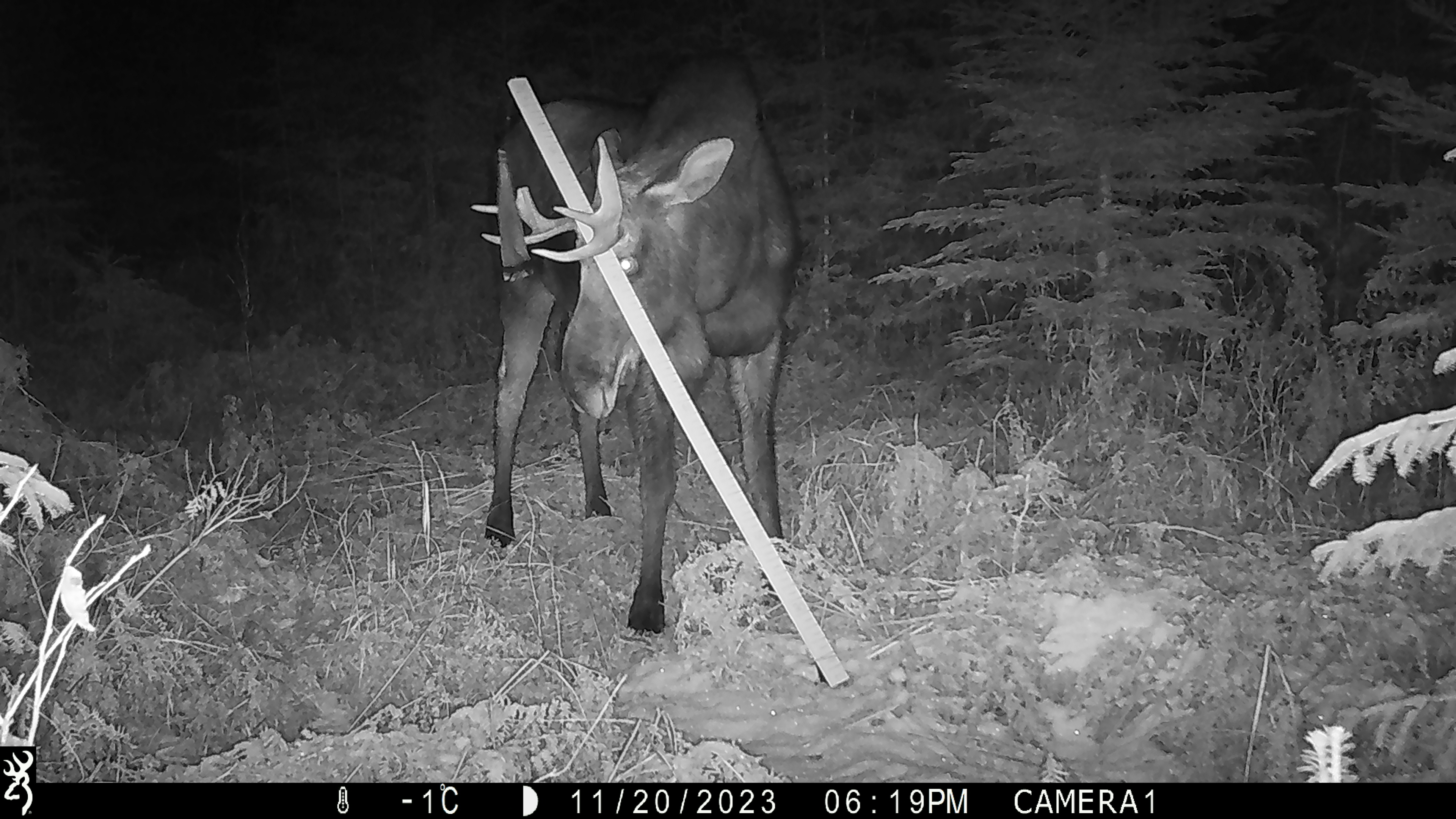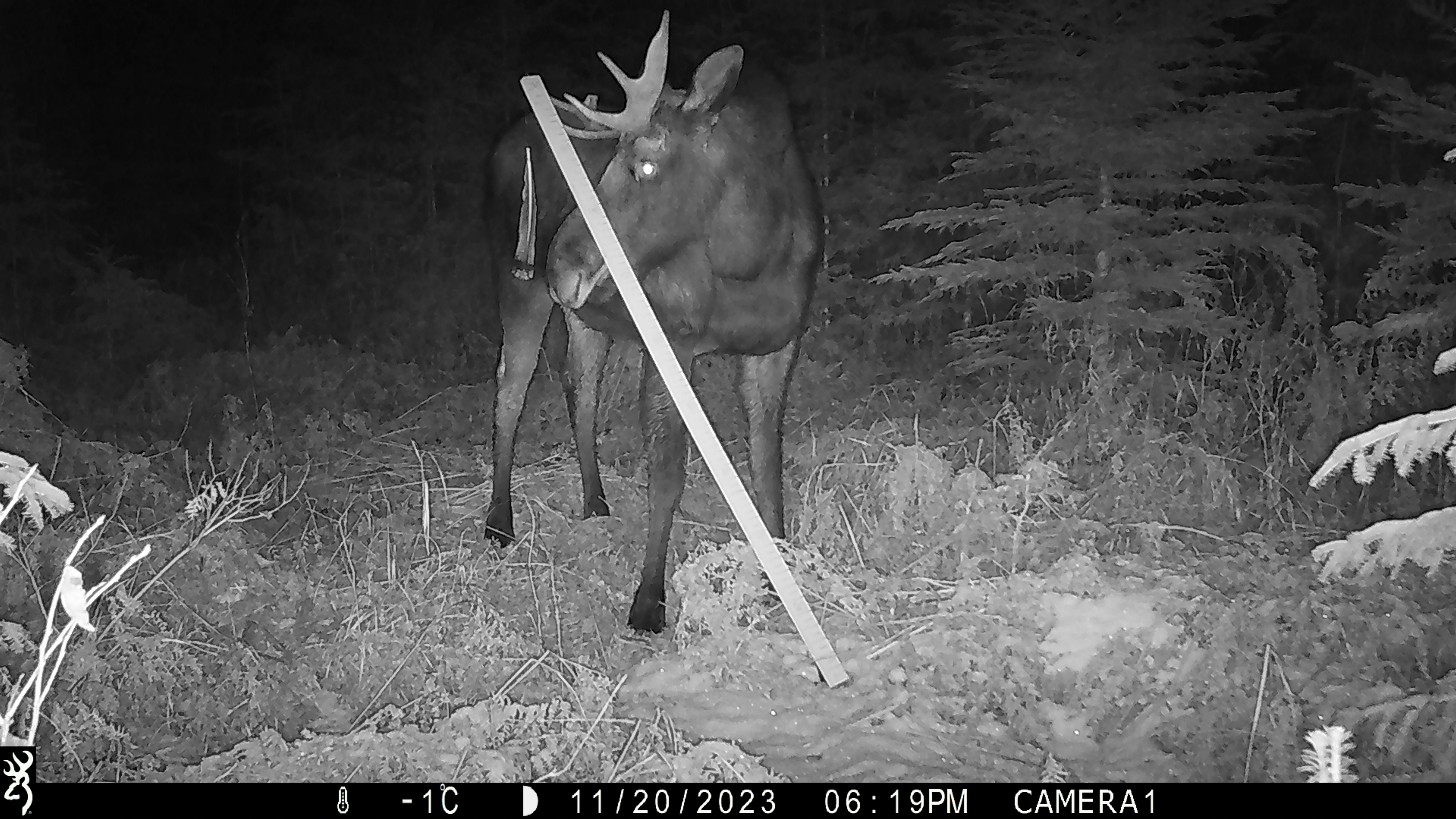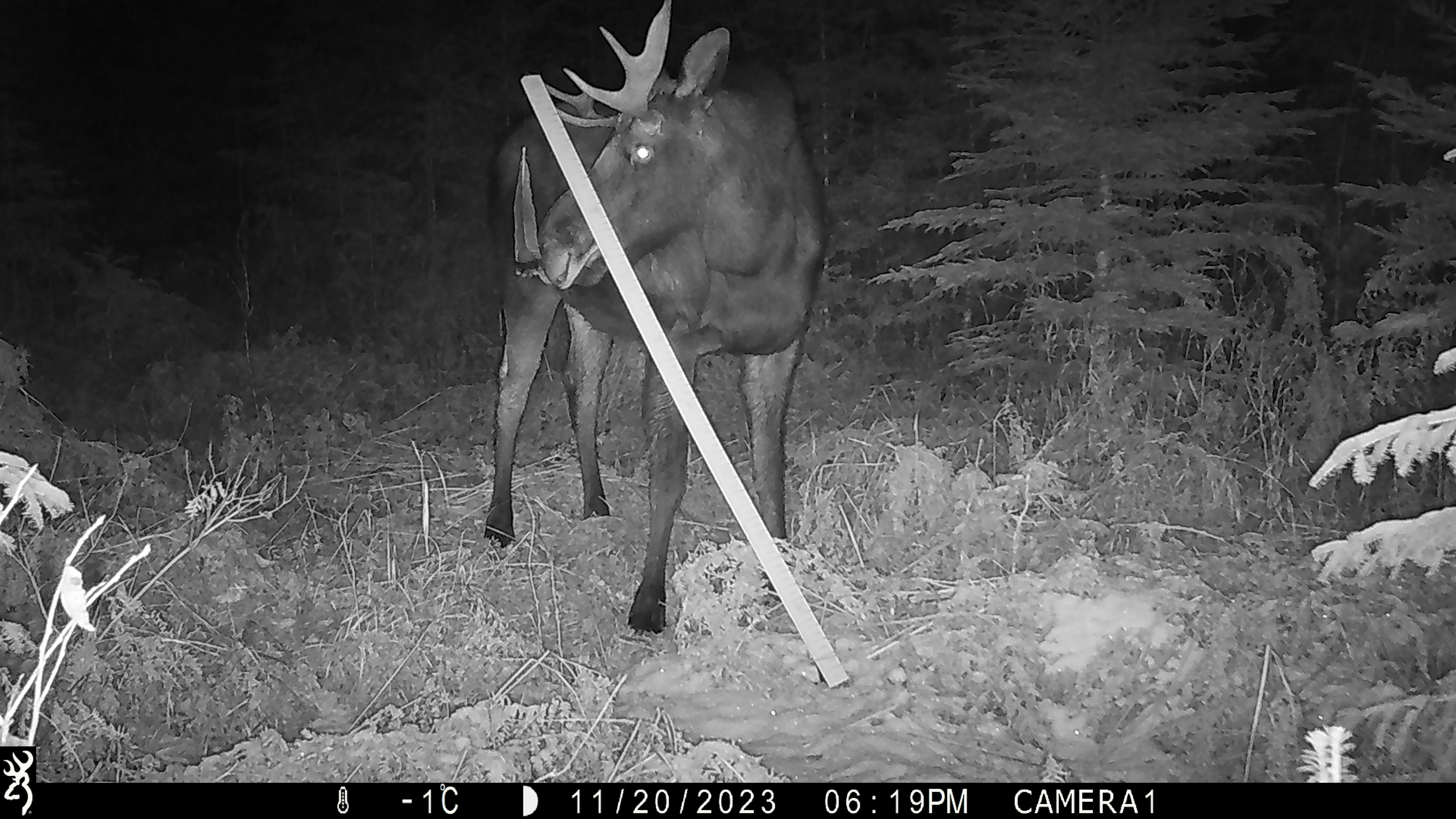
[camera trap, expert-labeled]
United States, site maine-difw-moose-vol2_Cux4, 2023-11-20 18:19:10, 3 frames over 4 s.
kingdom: Animalia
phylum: Chordata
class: Mammalia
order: Artiodactyla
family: Cervidae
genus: Alces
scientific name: Alces alces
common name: moose